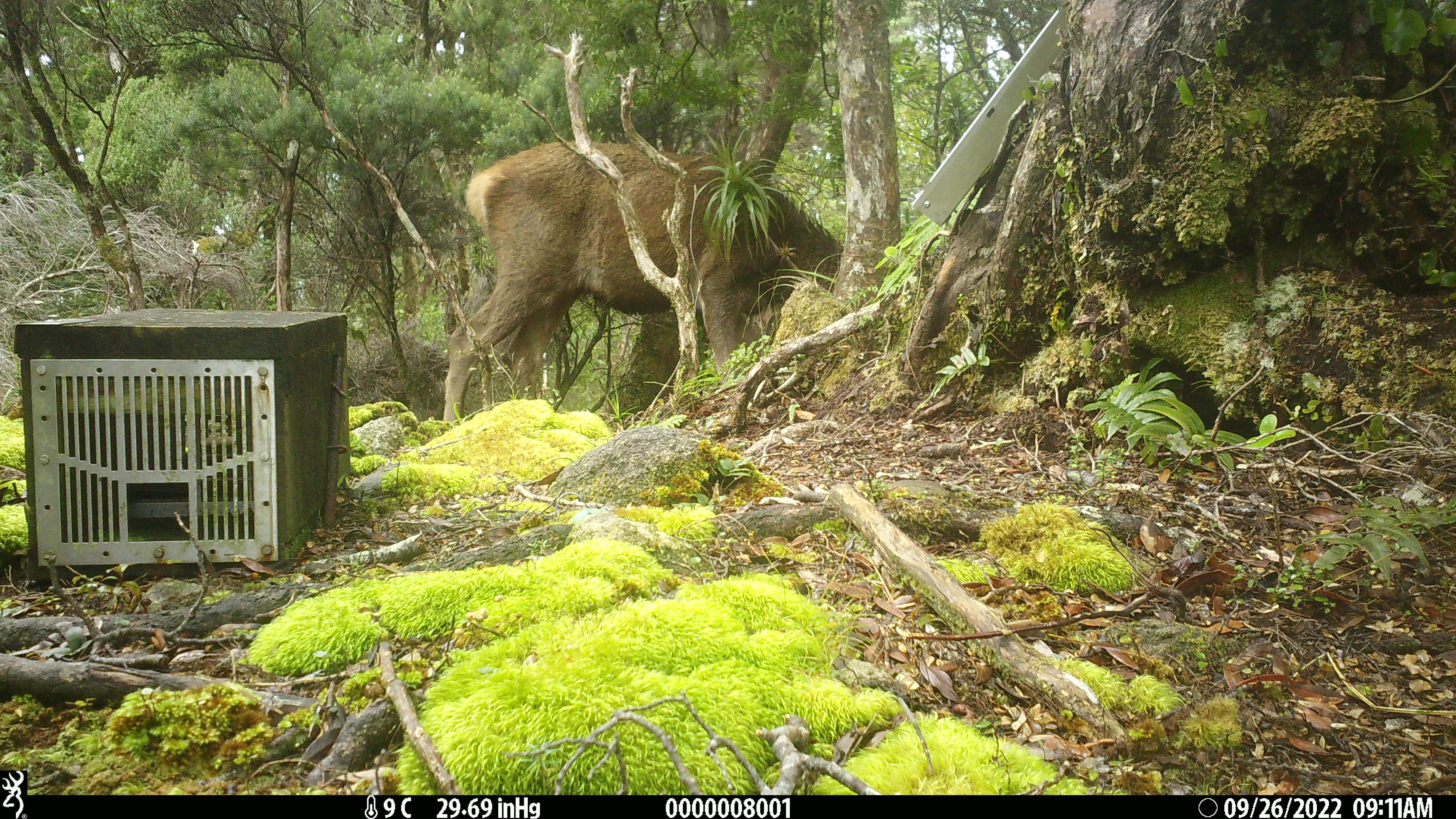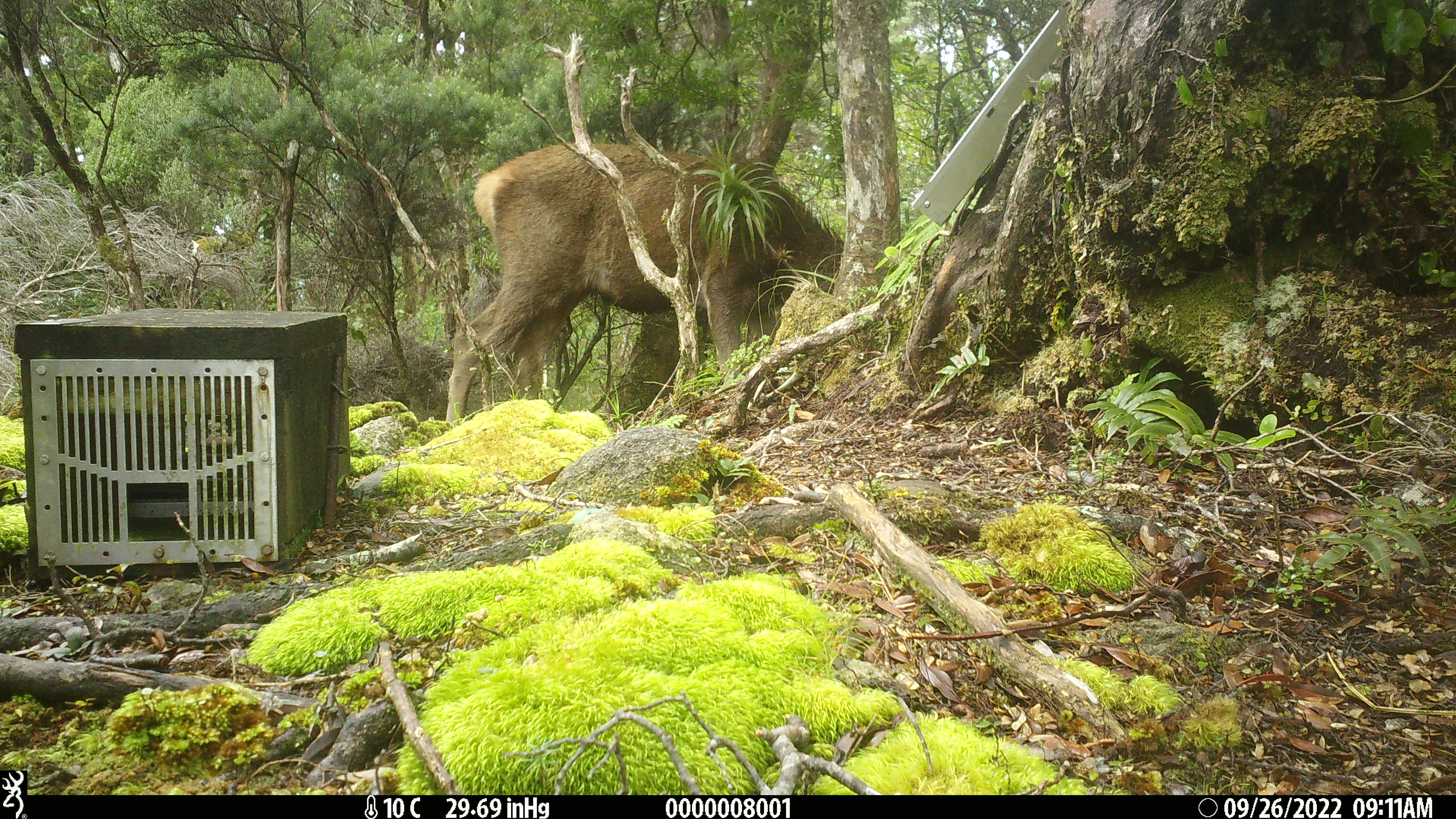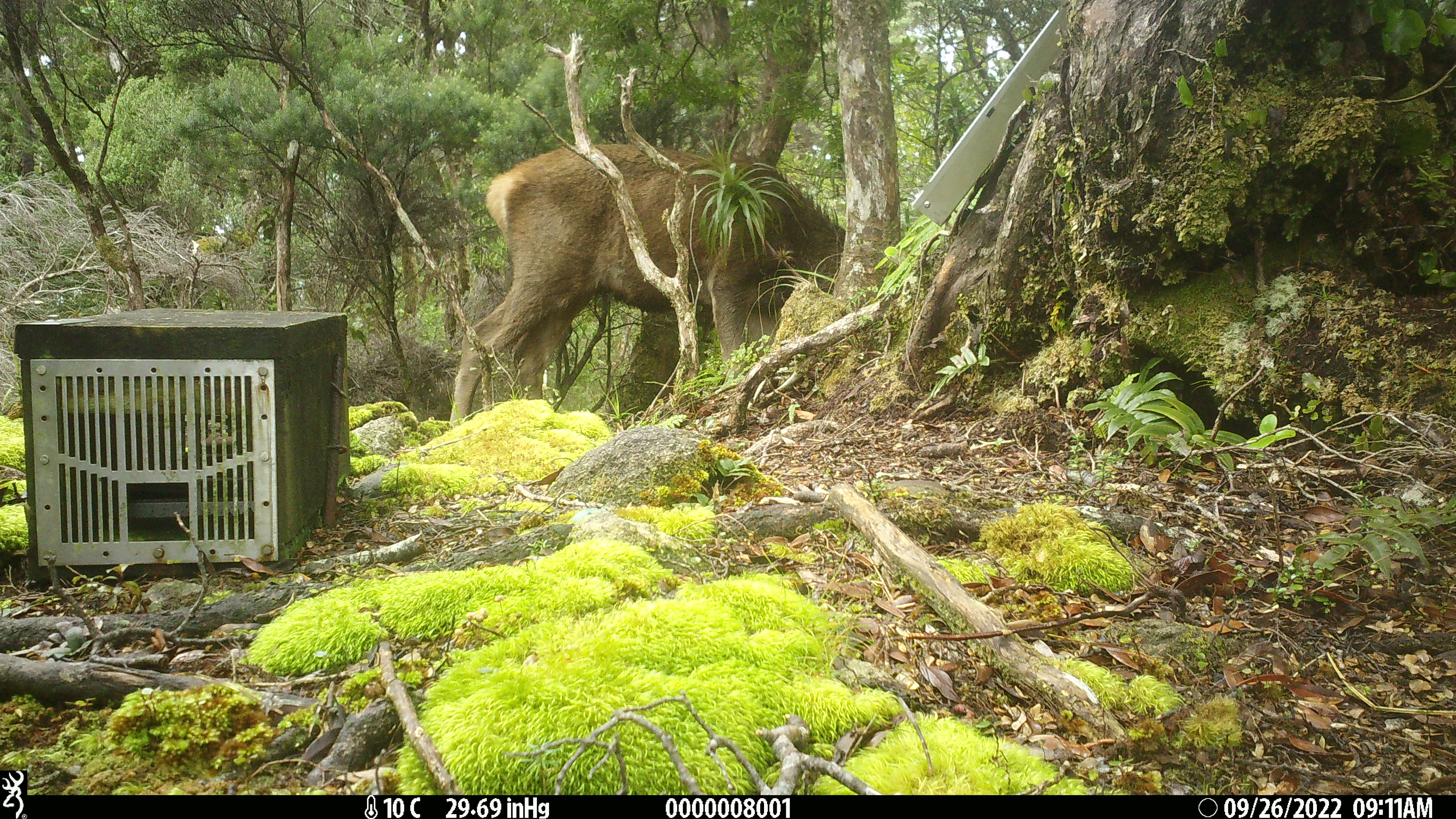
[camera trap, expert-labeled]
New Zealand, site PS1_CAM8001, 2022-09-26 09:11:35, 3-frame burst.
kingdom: Animalia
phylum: Chordata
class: Mammalia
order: Artiodactyla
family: Cervidae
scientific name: Cervidae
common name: deer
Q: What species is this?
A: Deer (Cervidae).